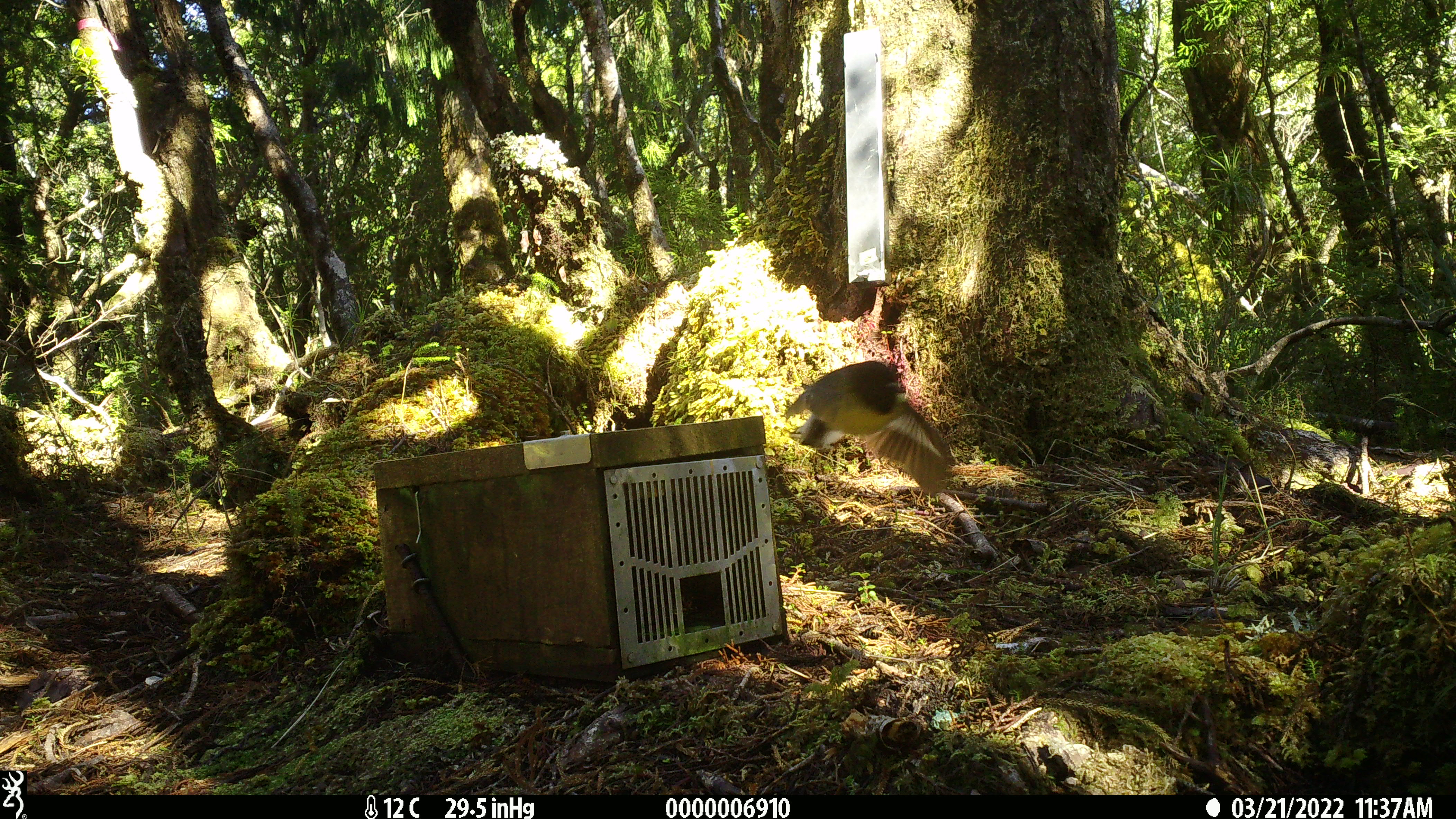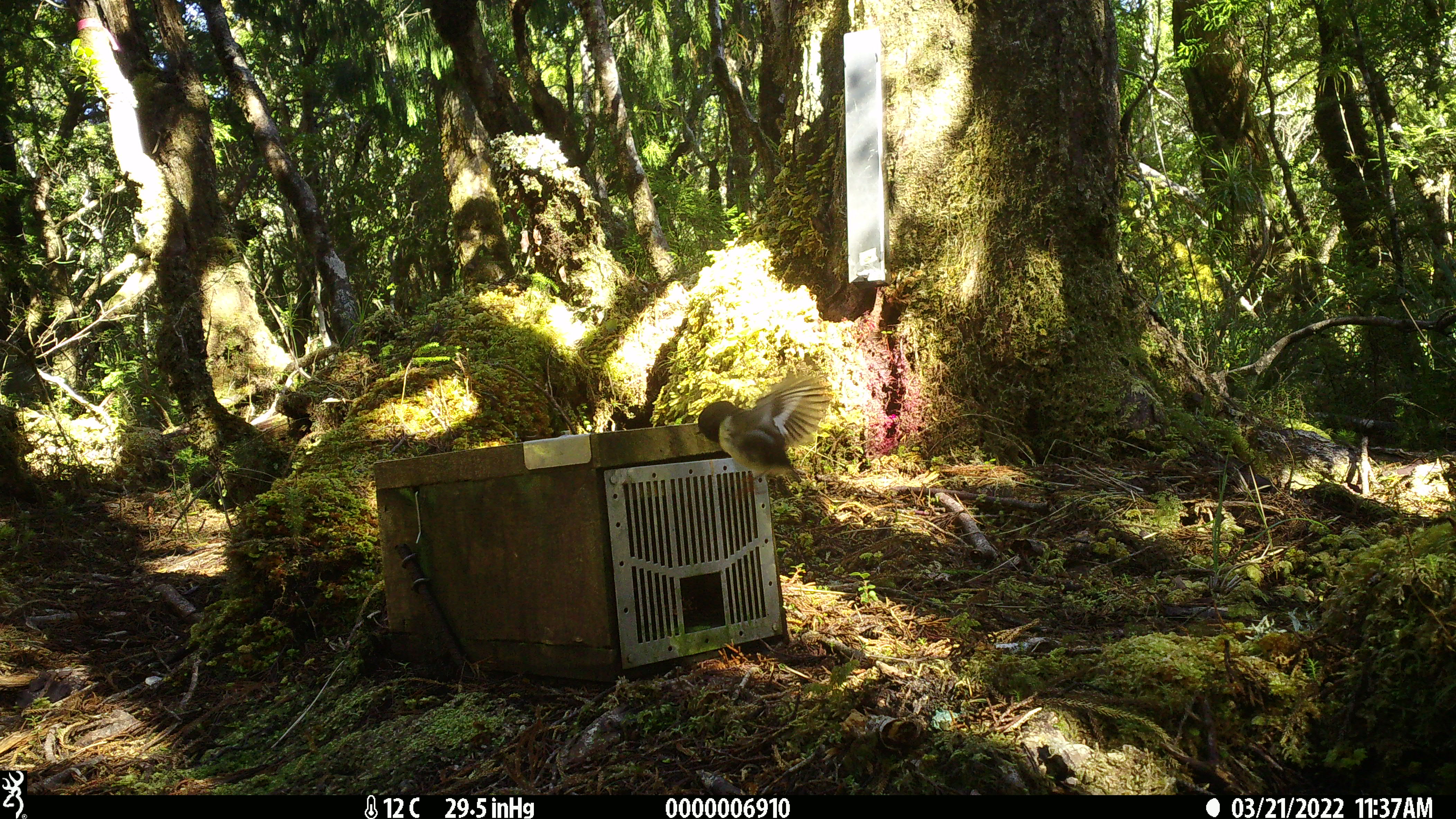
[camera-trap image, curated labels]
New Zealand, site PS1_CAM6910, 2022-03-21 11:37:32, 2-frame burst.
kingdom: Animalia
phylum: Chordata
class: Aves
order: Passeriformes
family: Petroicidae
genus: Petroica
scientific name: Petroica macrocephala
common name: tomtit